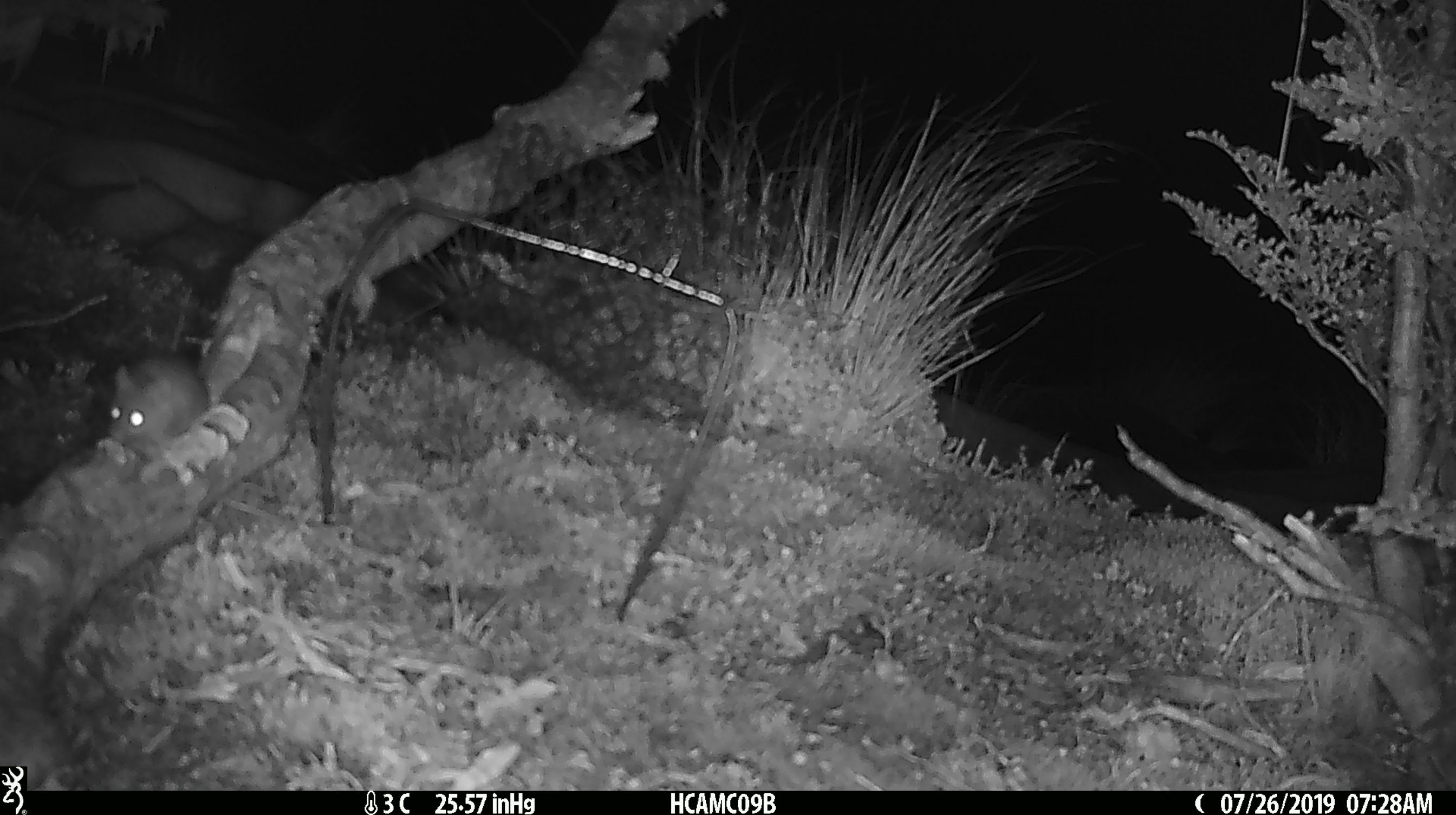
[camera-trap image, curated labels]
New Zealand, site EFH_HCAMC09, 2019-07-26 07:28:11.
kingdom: Animalia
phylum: Chordata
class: Mammalia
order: Rodentia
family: Muridae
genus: Mus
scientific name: Mus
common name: mouse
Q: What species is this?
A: Mouse (Mus).